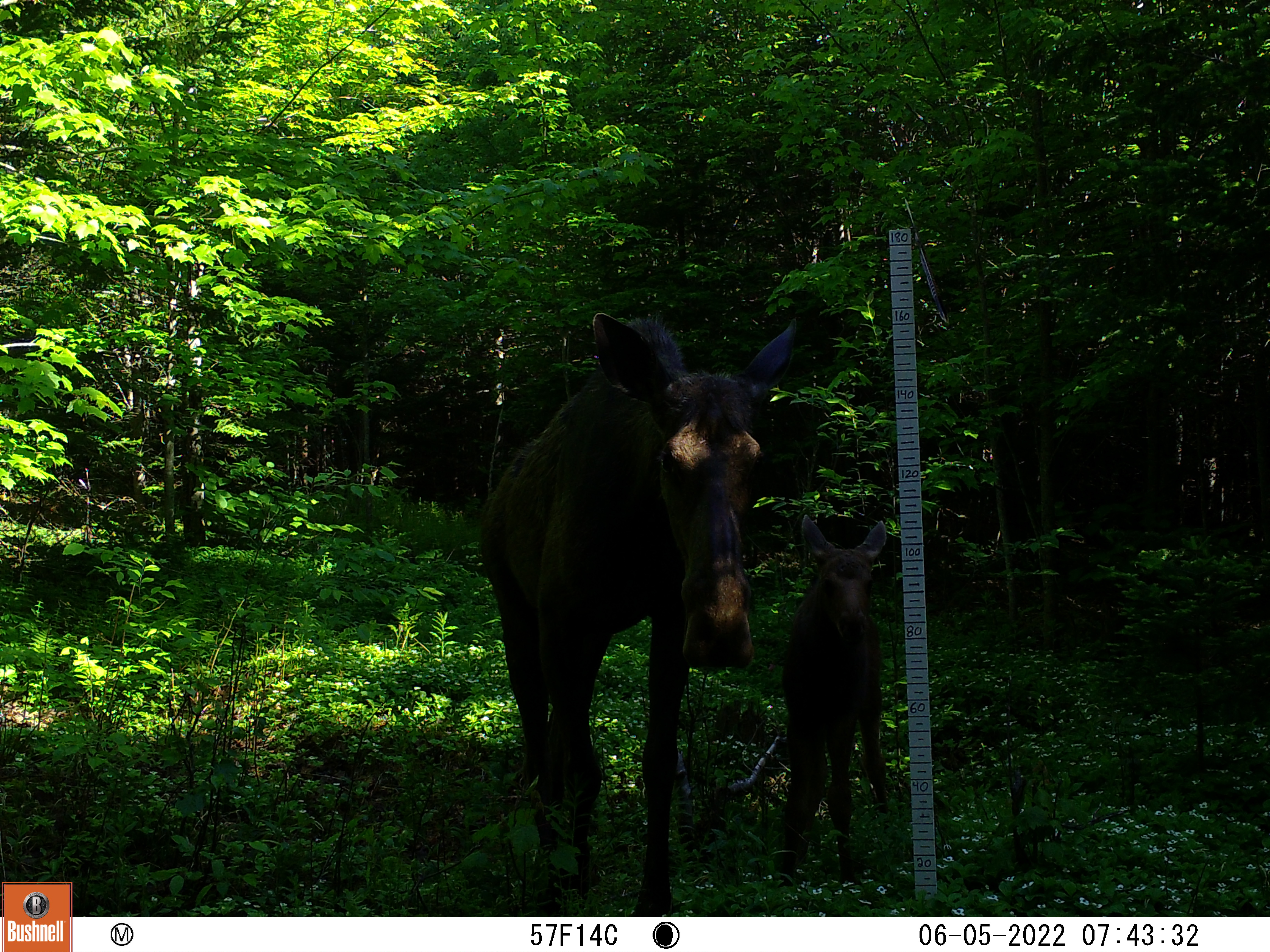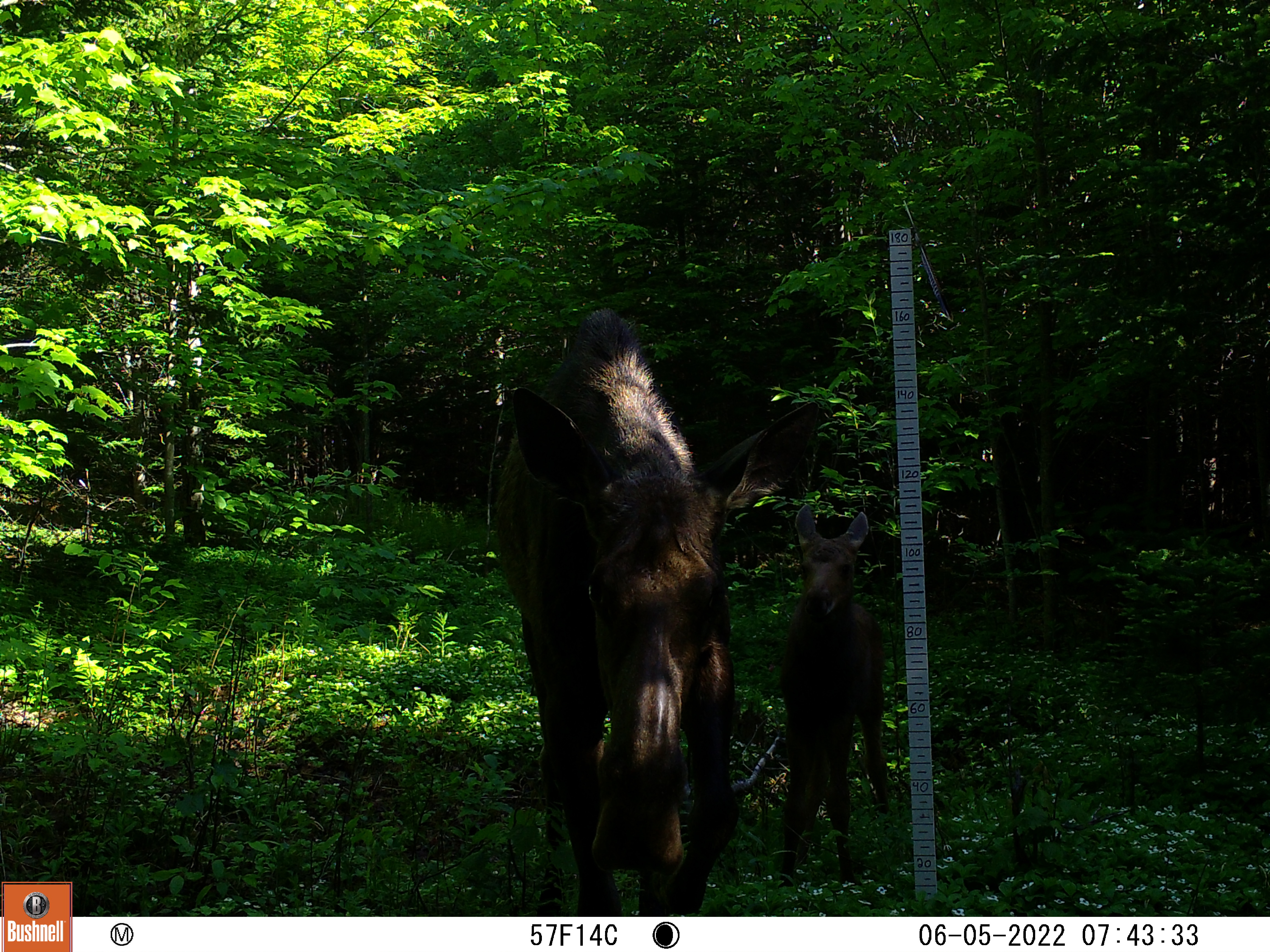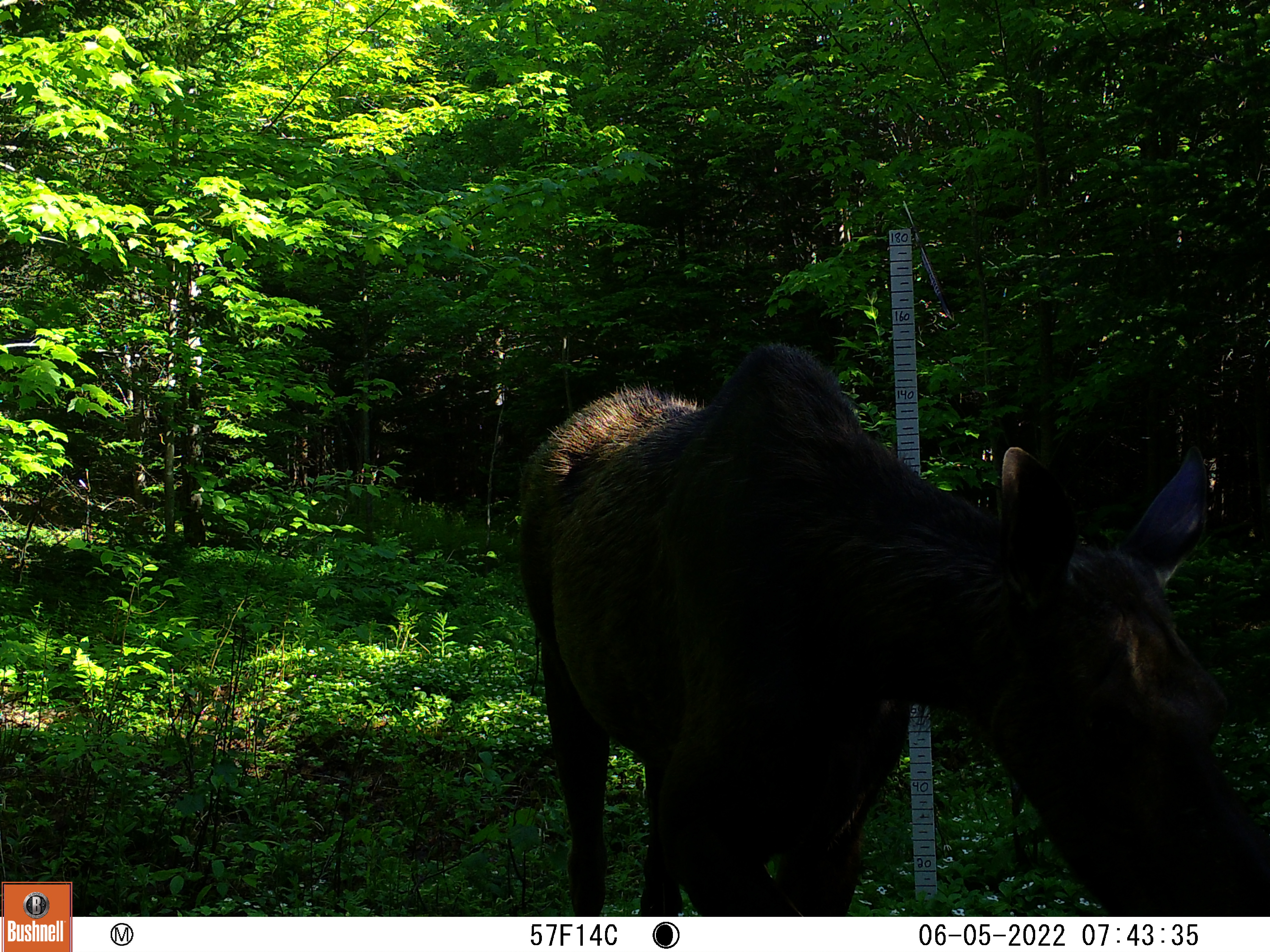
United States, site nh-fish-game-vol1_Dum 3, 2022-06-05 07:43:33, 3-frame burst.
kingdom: Animalia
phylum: Chordata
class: Mammalia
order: Artiodactyla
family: Cervidae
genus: Alces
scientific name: Alces alces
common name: moose